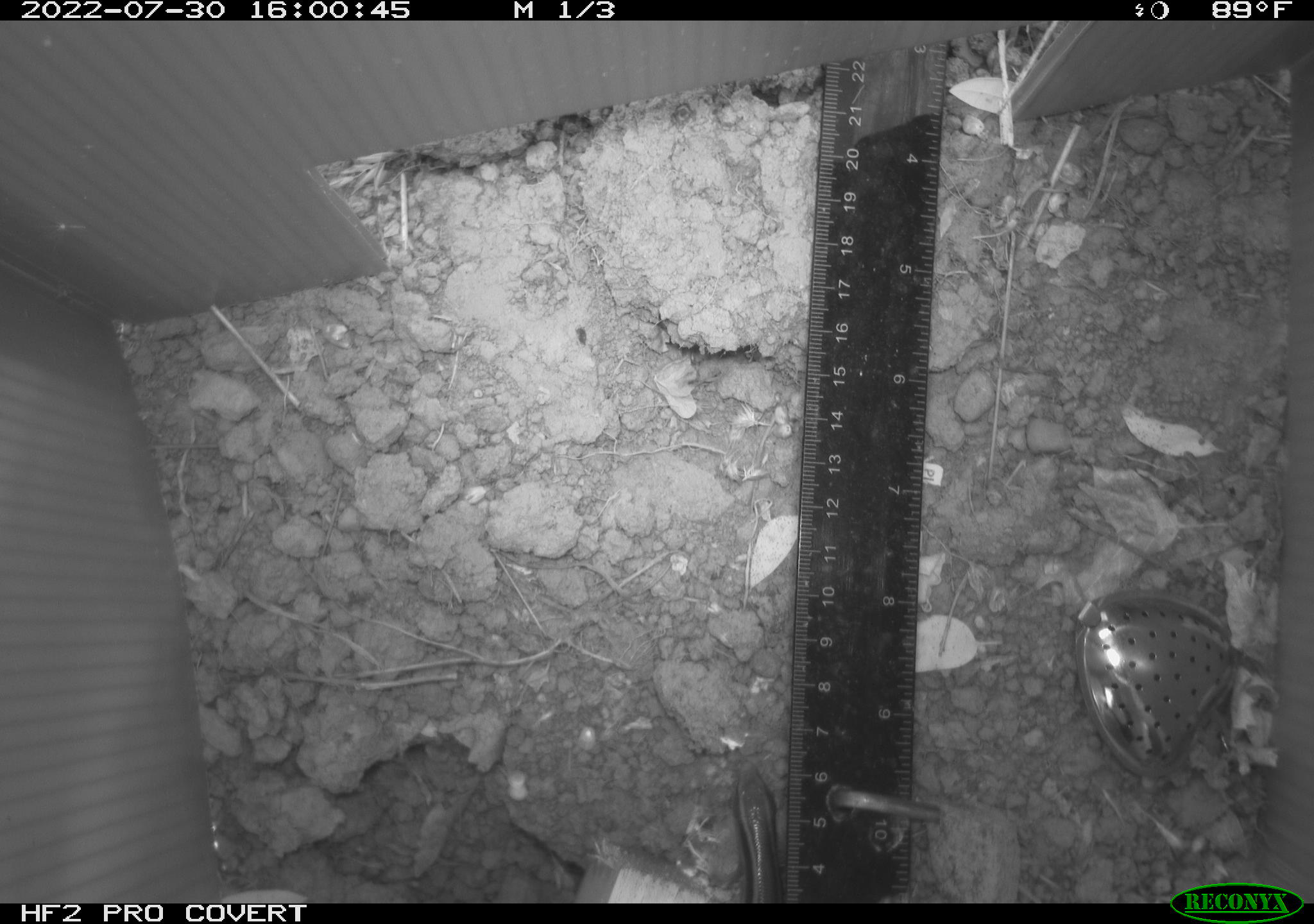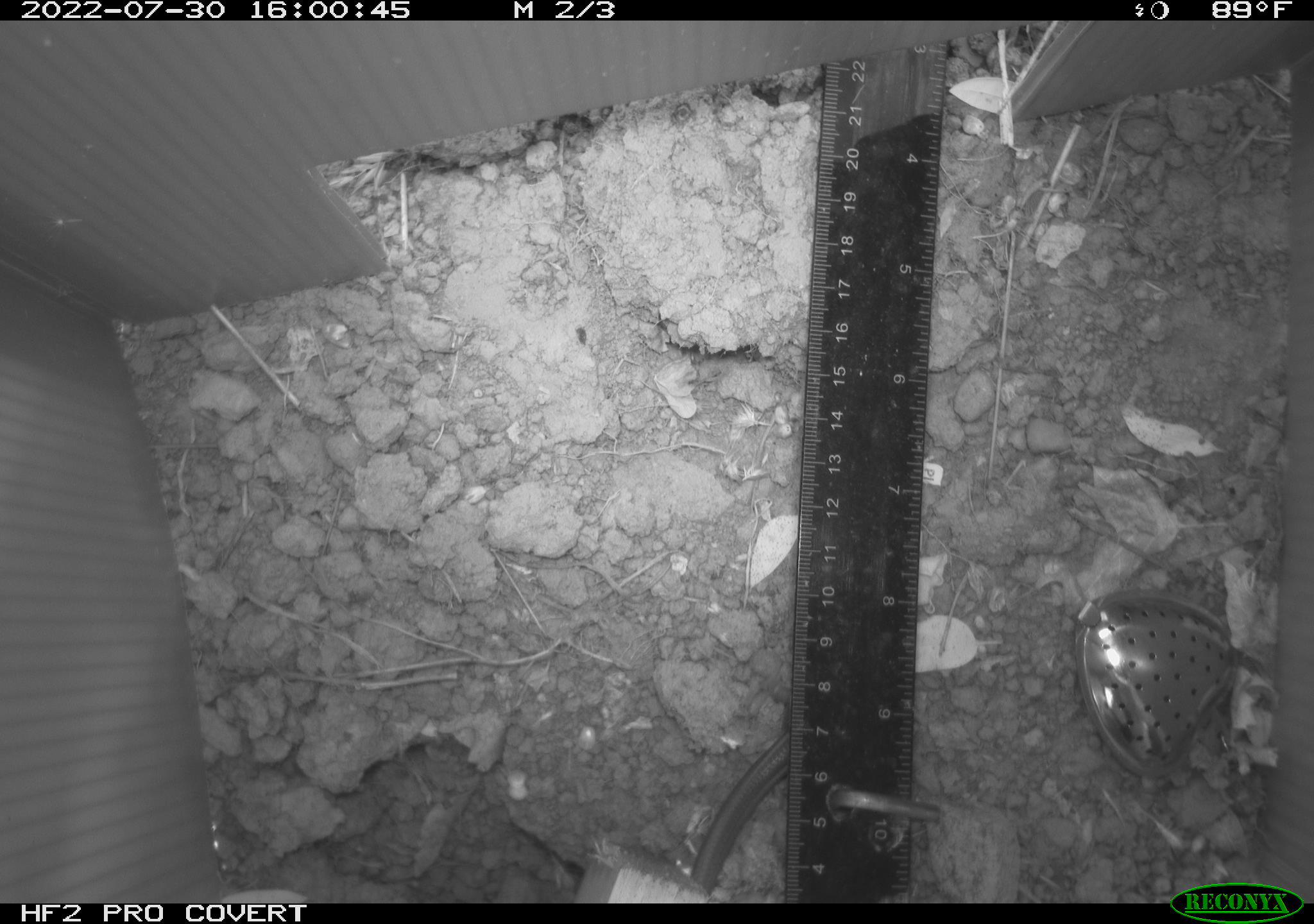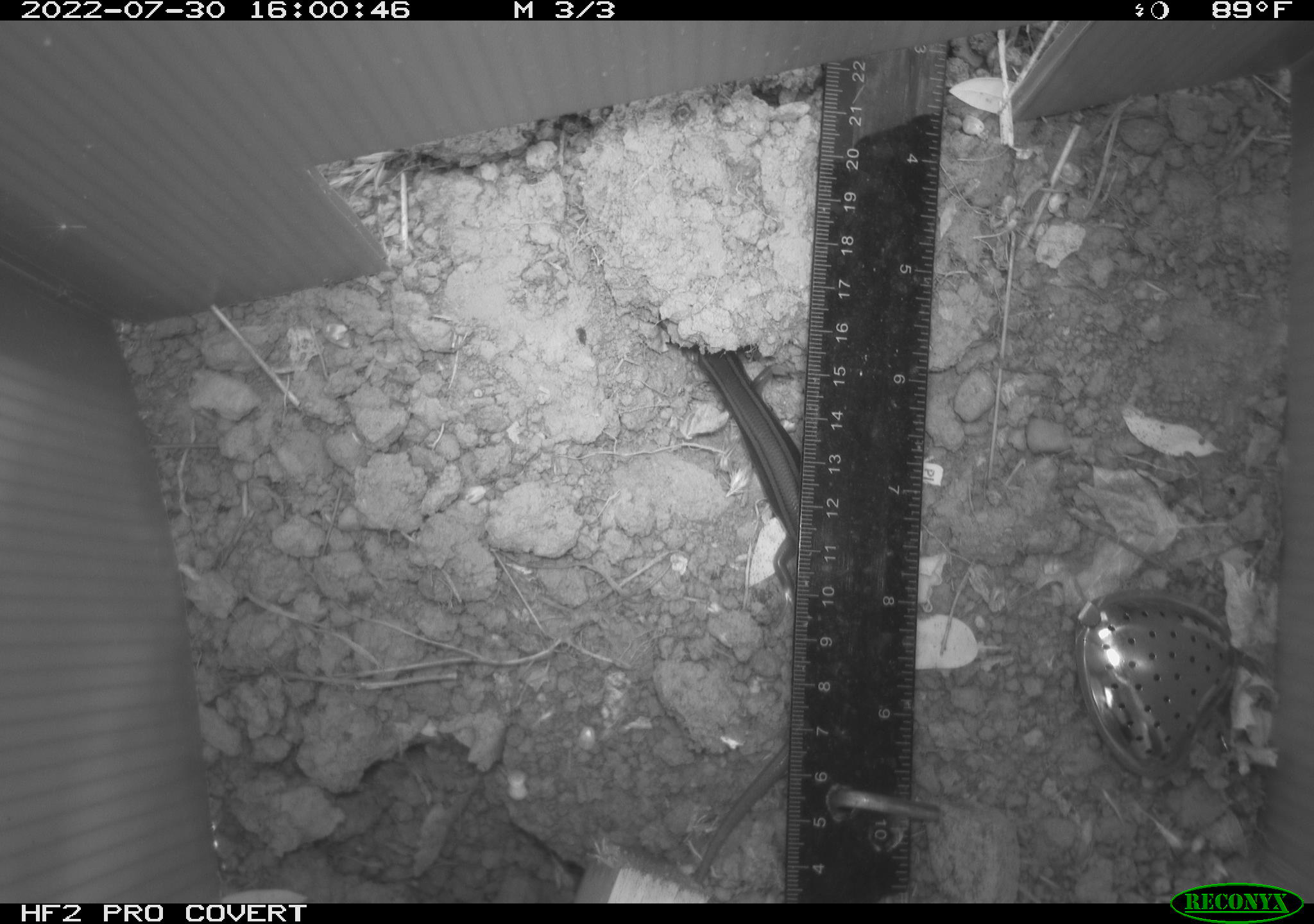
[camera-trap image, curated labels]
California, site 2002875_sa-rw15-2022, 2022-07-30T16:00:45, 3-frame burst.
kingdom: Animalia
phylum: Chordata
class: Reptilia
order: Squamata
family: Scincidae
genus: Plestiodon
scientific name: Plestiodon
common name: blue-tailed skinks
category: plestiodon species